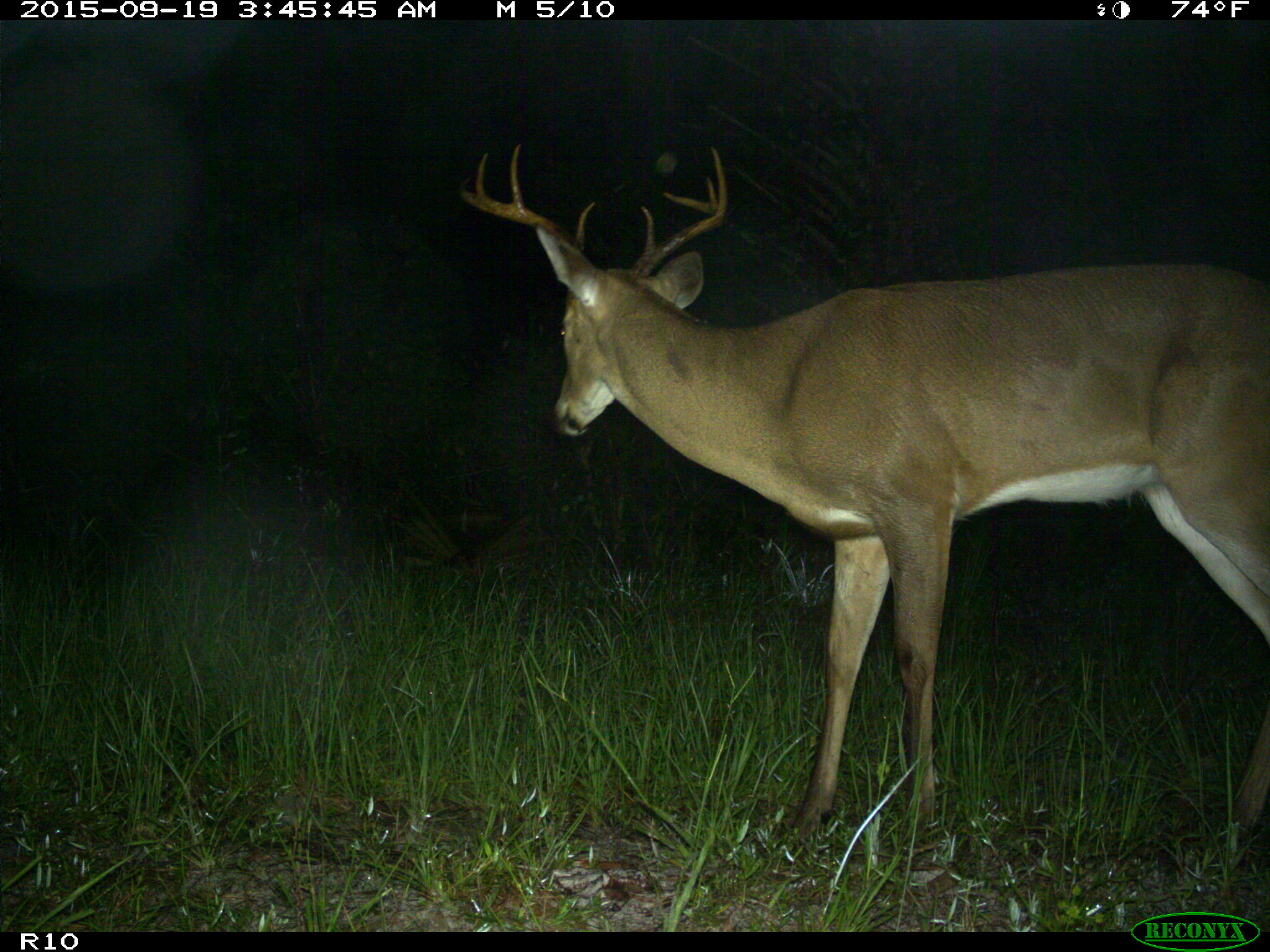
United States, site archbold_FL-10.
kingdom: Animalia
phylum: Chordata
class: Mammalia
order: Artiodactyla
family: Cervidae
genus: Odocoileus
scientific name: Odocoileus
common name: deer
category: unidentified deer